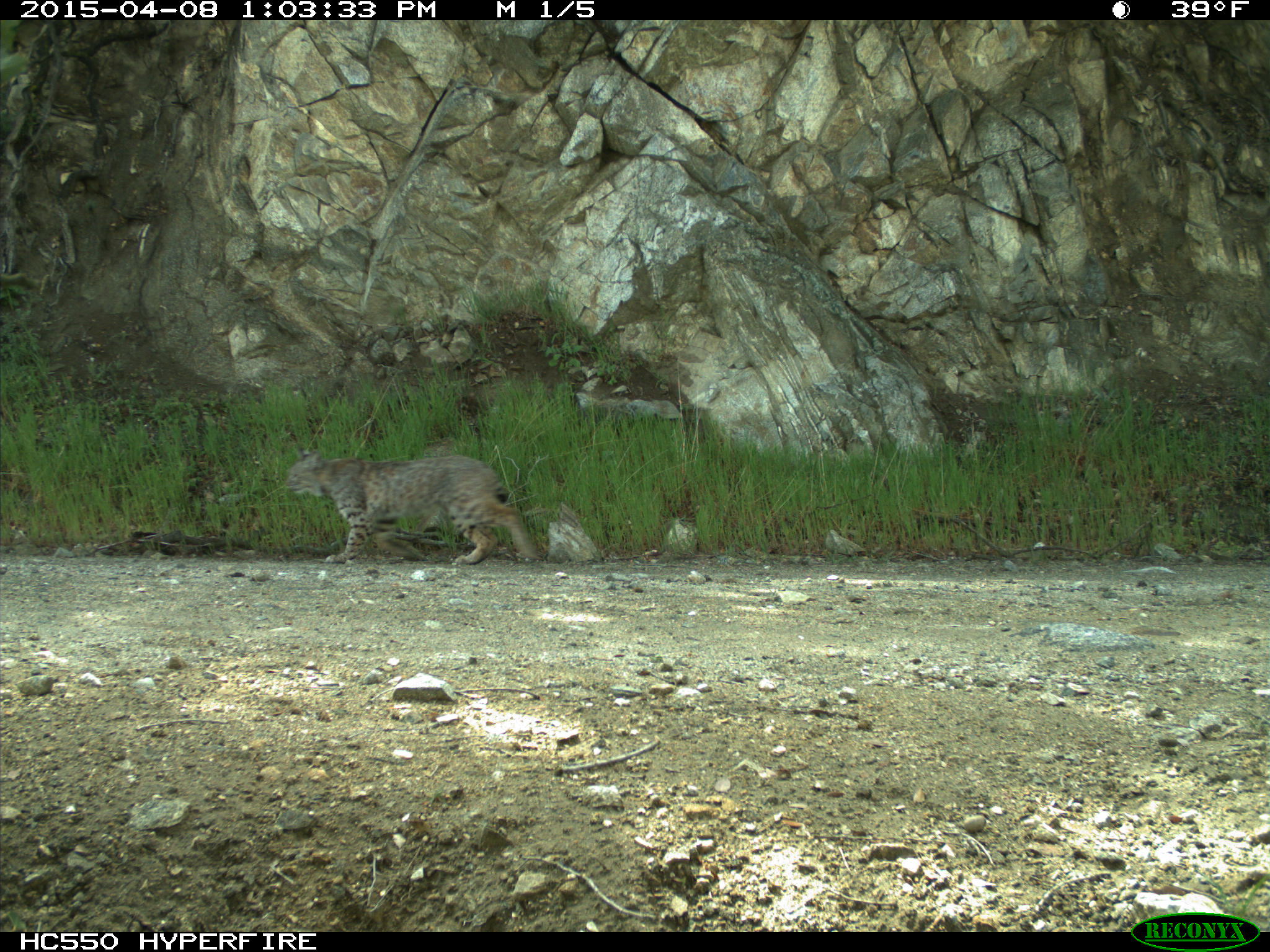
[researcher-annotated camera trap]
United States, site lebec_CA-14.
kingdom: Animalia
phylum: Chordata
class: Mammalia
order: Carnivora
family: Felidae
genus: Lynx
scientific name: Lynx rufus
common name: bobcat